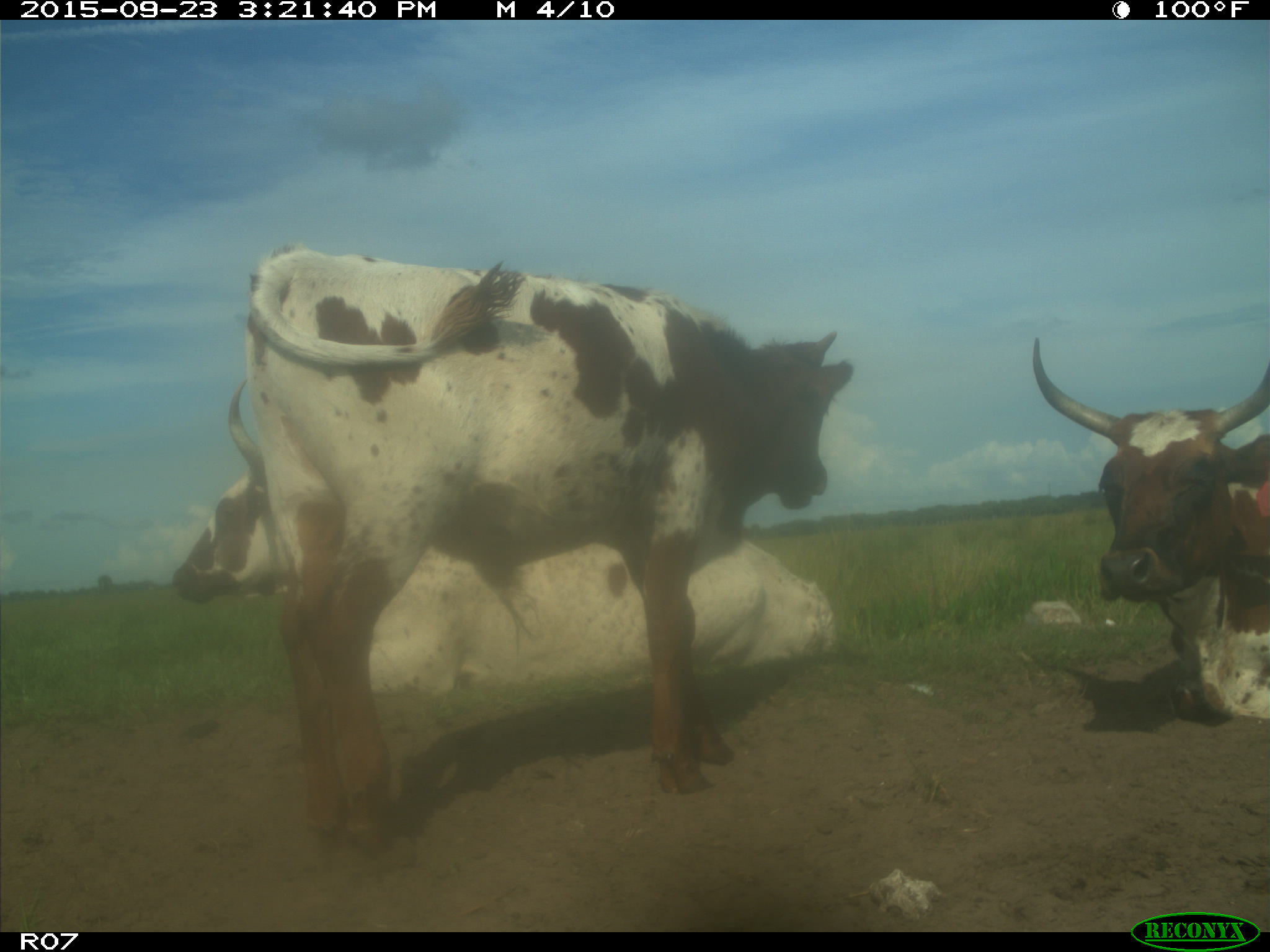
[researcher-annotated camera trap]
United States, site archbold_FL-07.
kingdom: Animalia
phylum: Chordata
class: Mammalia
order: Artiodactyla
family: Bovidae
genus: Bos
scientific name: Bos taurus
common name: domestic cow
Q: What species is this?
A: Bos taurus (domestic cow).